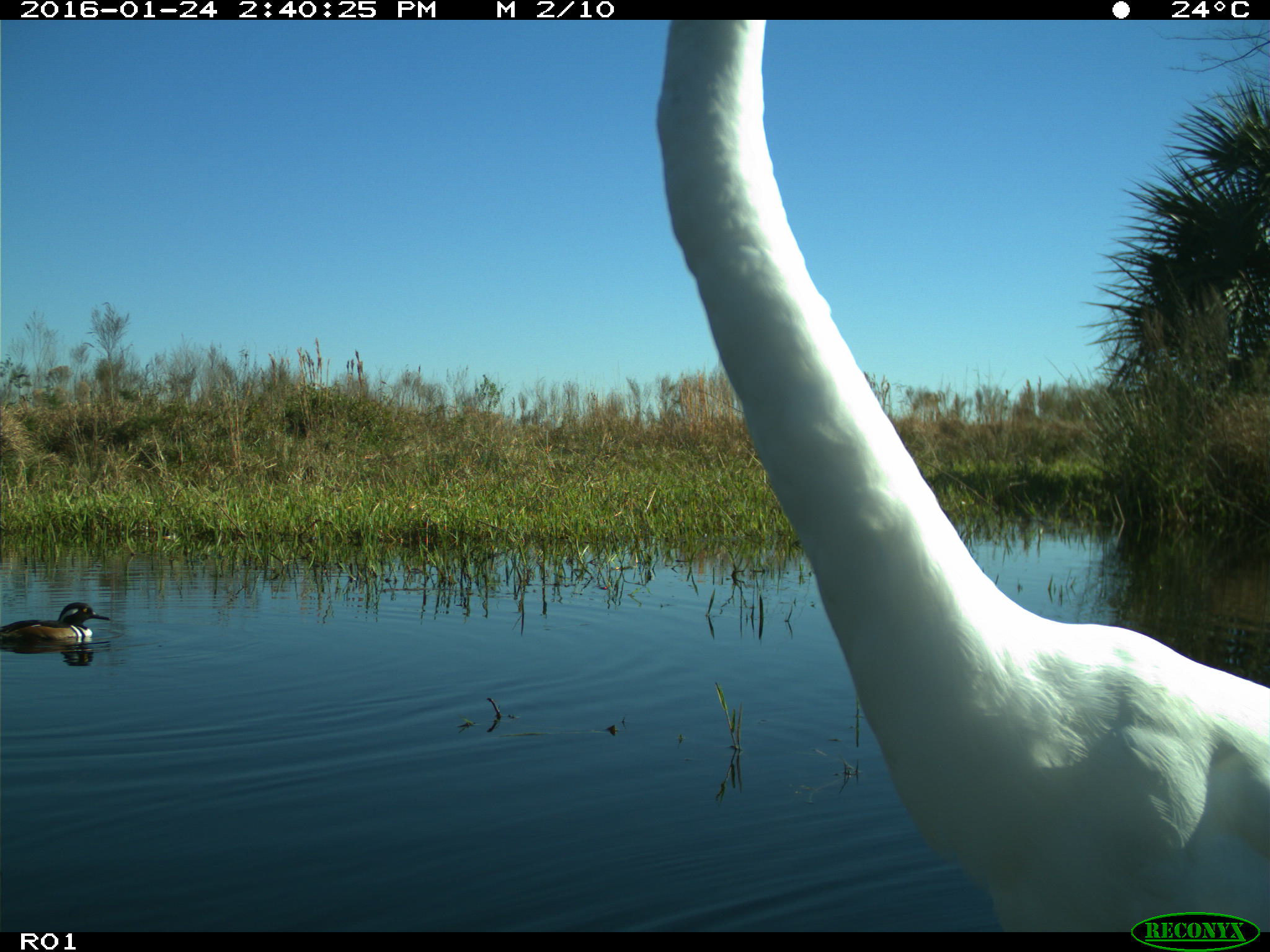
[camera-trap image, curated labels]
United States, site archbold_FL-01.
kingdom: Animalia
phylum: Chordata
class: Aves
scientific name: Aves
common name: birds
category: unidentified bird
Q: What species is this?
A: Unidentified bird (birds) (Aves).